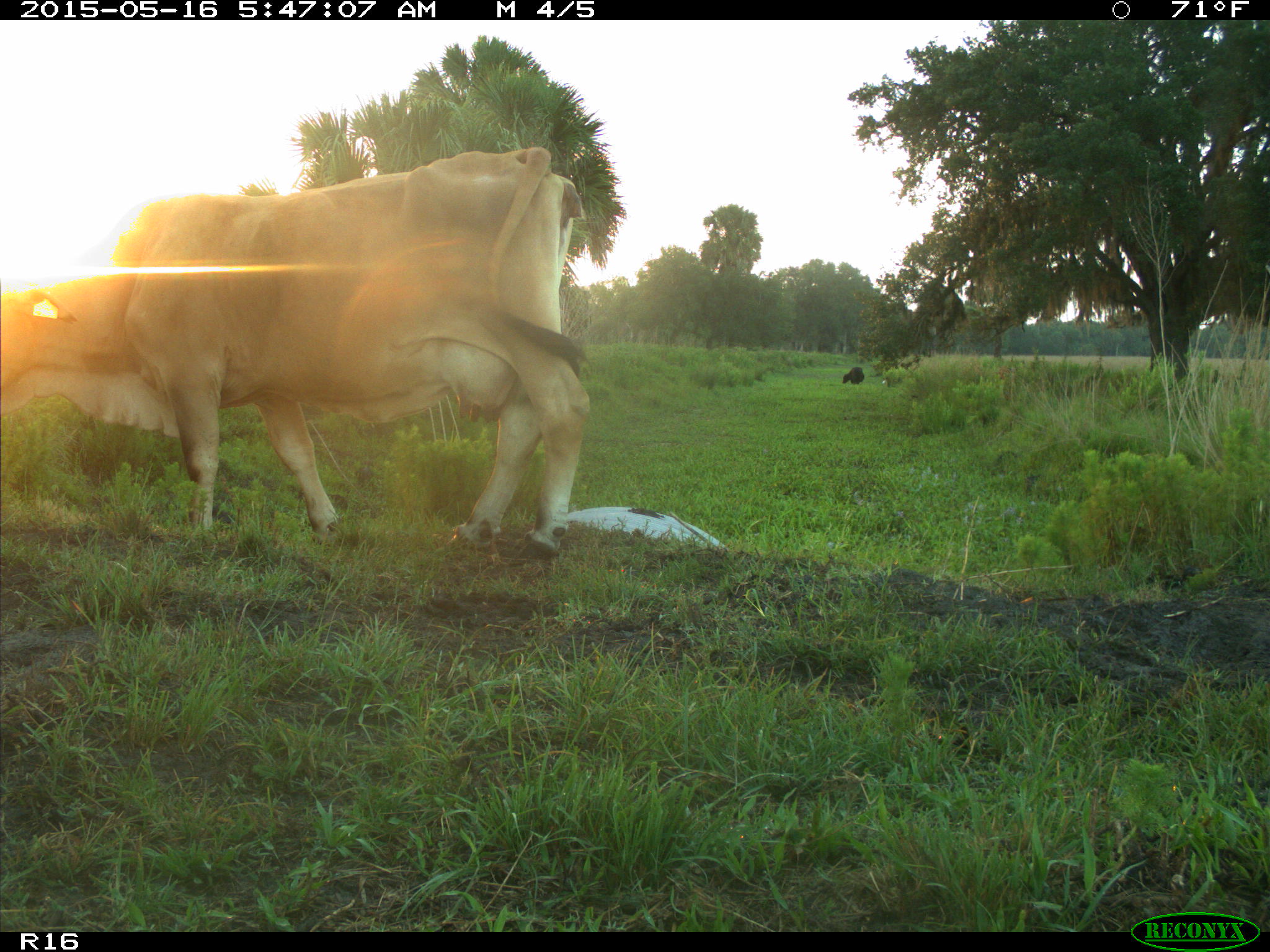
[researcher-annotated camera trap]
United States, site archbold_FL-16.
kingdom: Animalia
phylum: Chordata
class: Mammalia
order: Artiodactyla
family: Bovidae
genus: Bos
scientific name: Bos taurus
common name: domestic cow